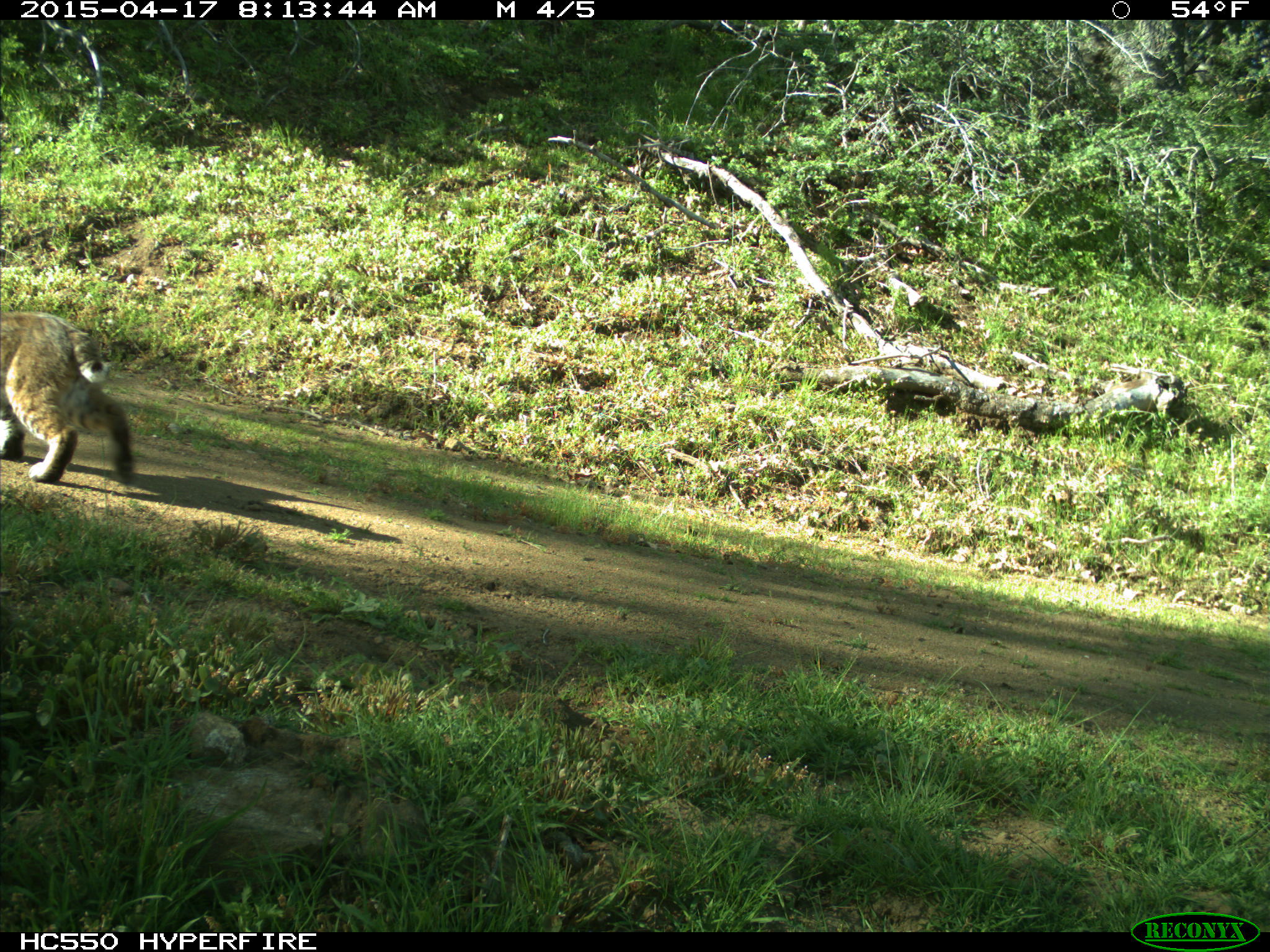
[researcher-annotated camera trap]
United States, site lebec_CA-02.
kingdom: Animalia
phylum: Chordata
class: Mammalia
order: Carnivora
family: Felidae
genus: Lynx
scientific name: Lynx rufus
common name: bobcat